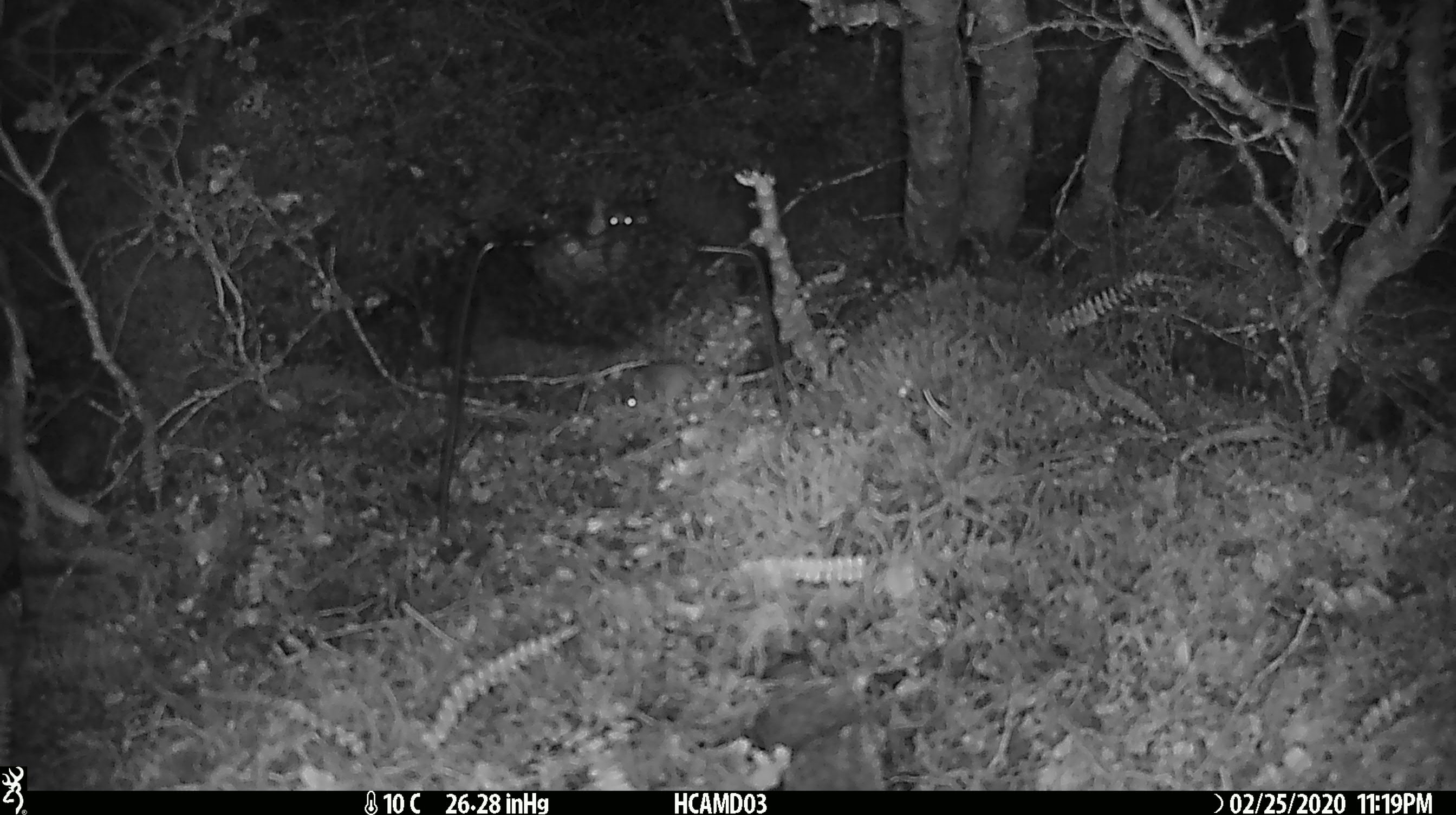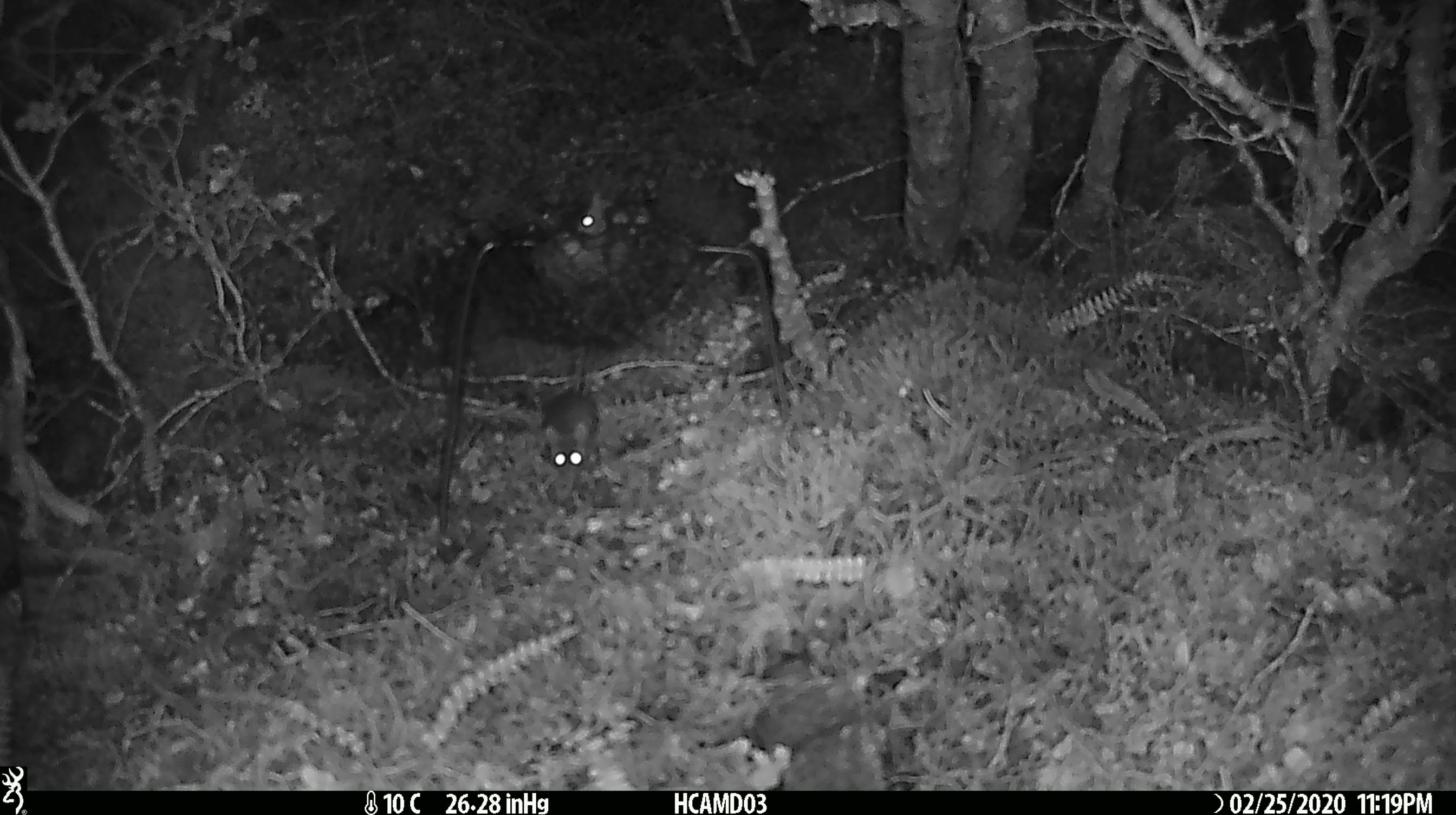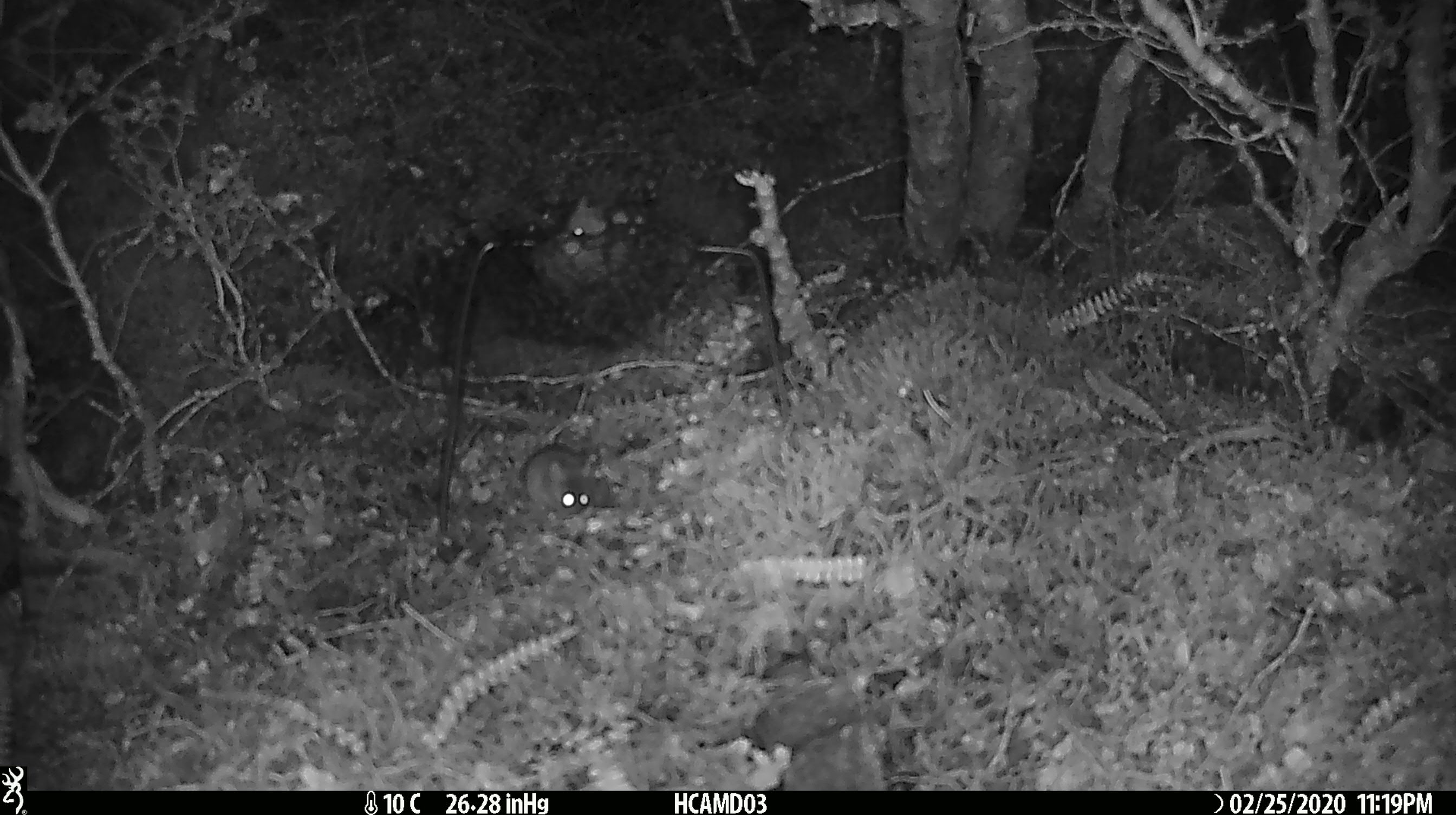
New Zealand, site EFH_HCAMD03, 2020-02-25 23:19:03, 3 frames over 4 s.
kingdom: Animalia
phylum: Chordata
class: Mammalia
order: Rodentia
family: Muridae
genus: Mus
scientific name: Mus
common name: mouse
Mouse (Mus).